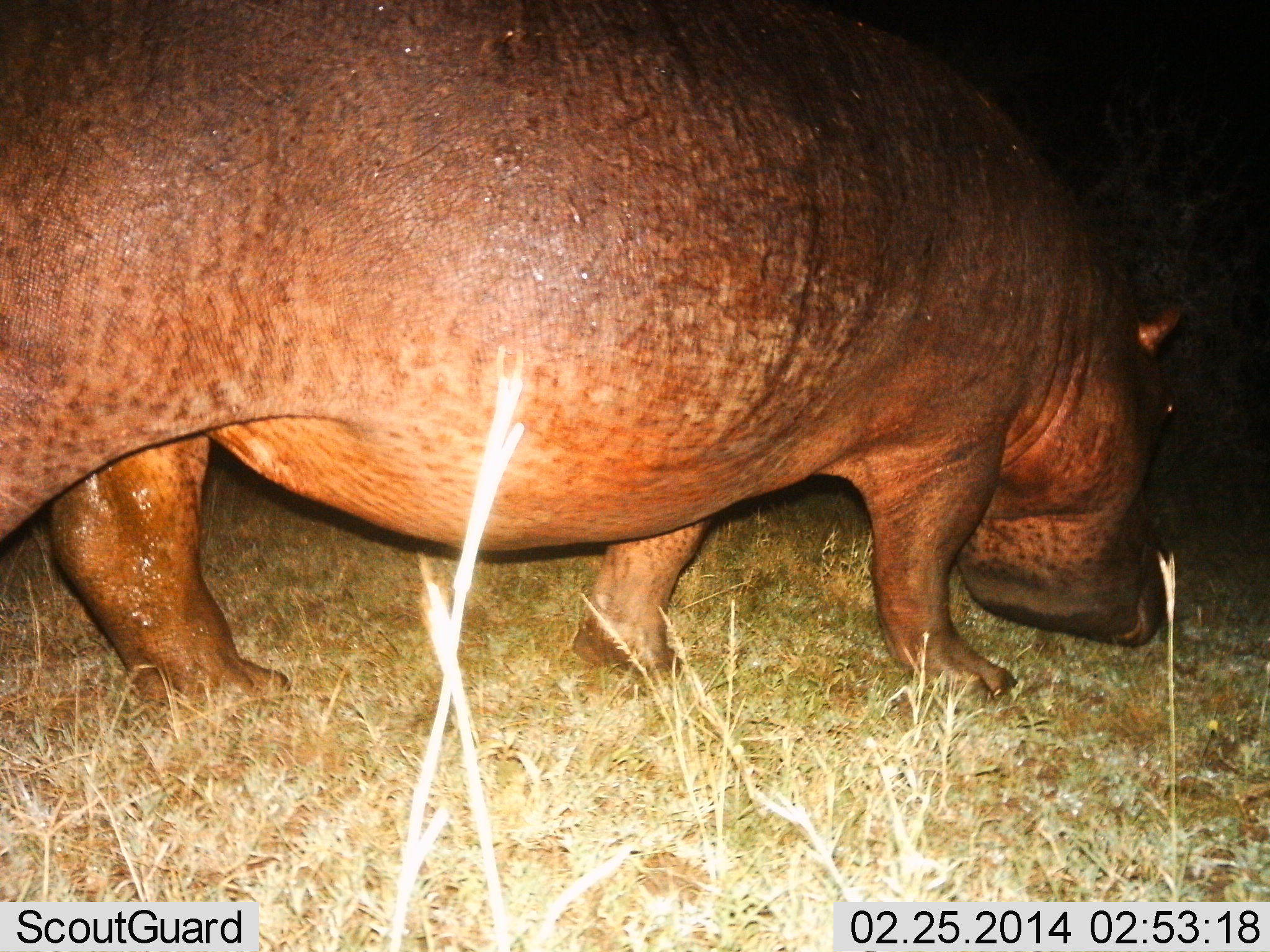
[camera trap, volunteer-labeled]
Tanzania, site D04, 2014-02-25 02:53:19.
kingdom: Animalia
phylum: Chordata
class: Mammalia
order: Artiodactyla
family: Hippopotamidae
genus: Hippopotamus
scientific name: Hippopotamus amphibius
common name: hippopotamus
Hippopotamus (Hippopotamus amphibius), count 1. Behavior (volunteer vote fractions): standing 40%, resting 0%, moving 40%, interacting 0%. Young present (vote fraction): 0%. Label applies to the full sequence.